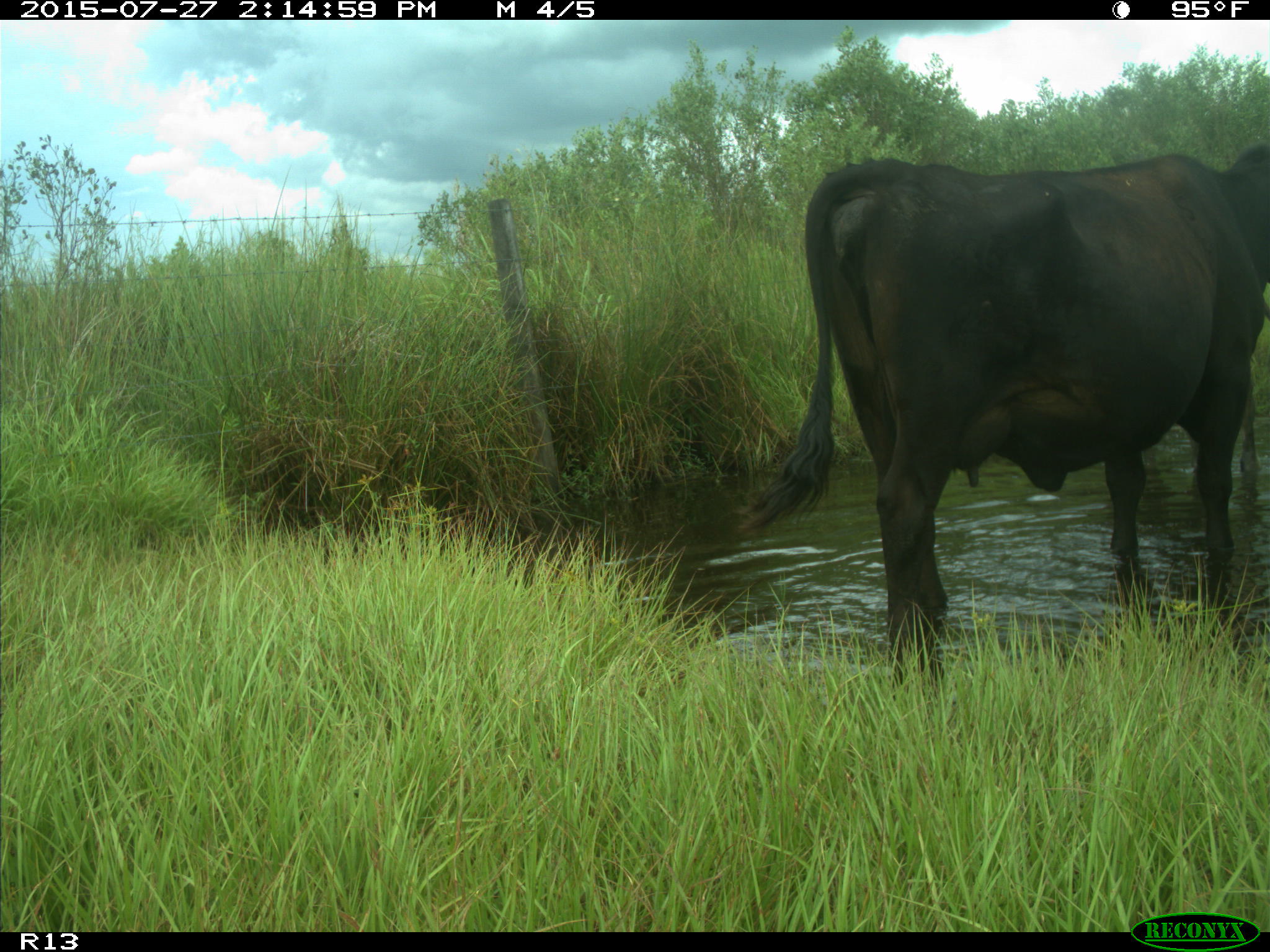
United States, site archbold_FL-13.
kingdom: Animalia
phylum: Chordata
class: Mammalia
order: Artiodactyla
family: Bovidae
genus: Bos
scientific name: Bos taurus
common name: domestic cow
Bos taurus (domestic cow).